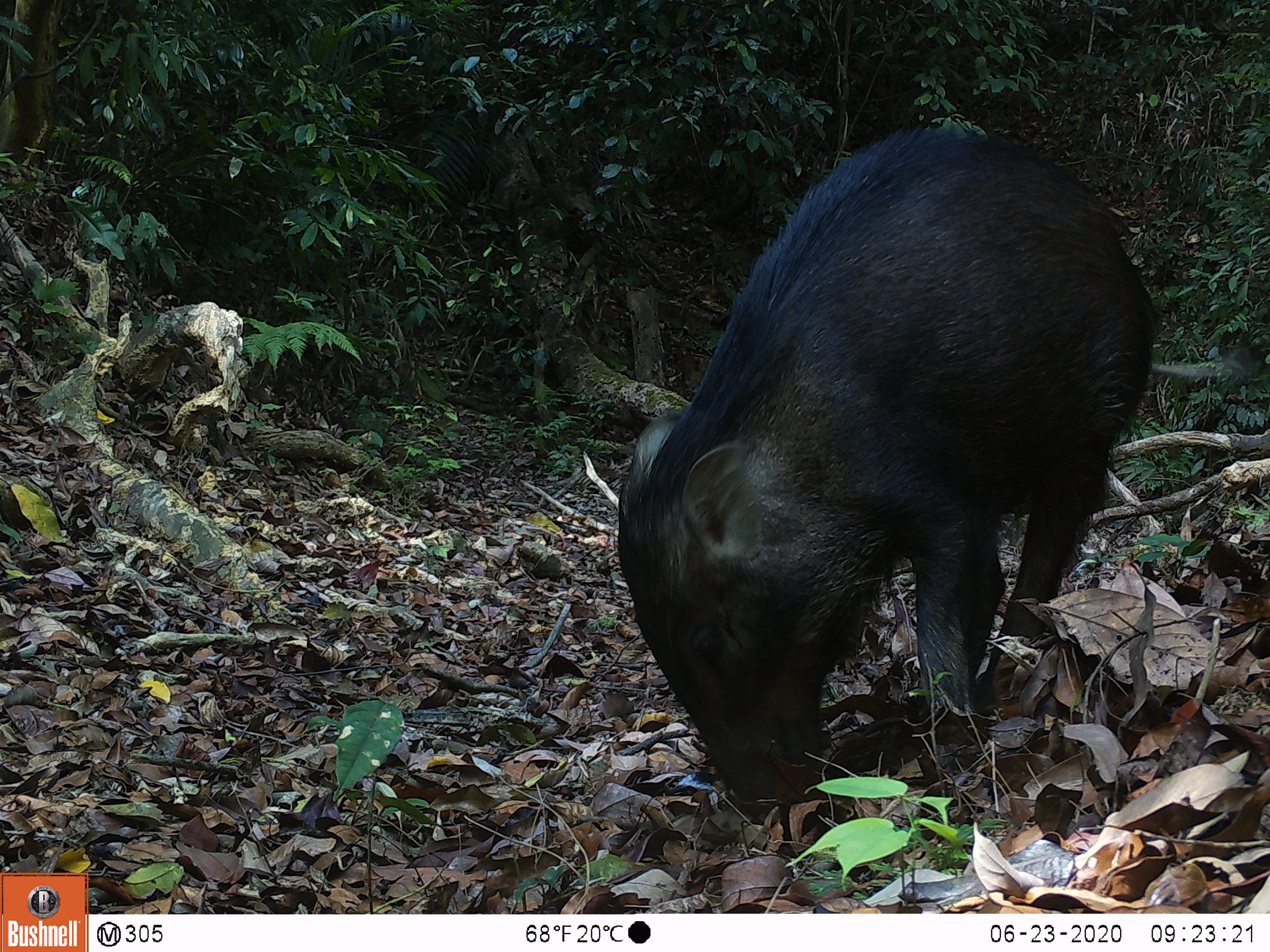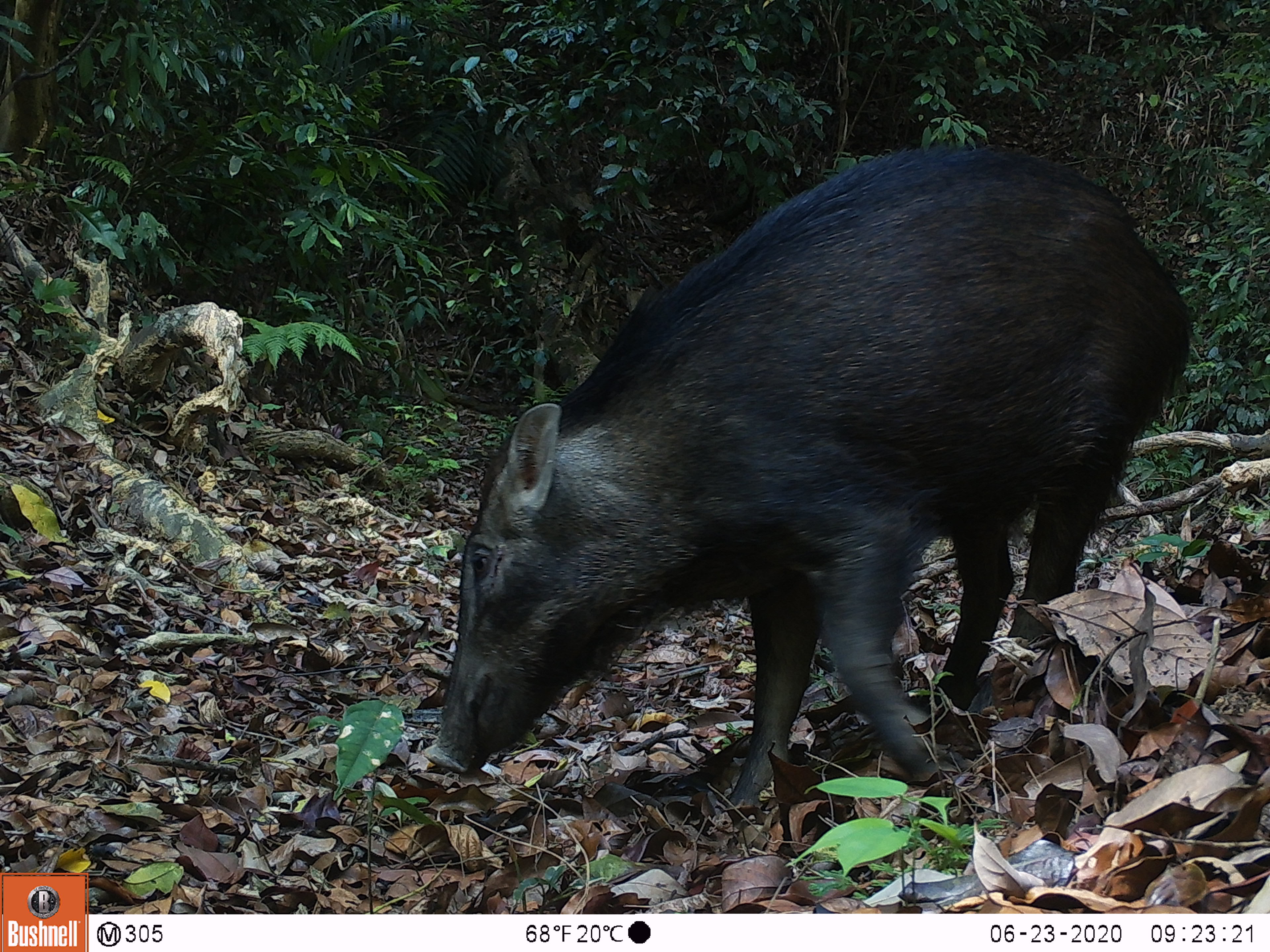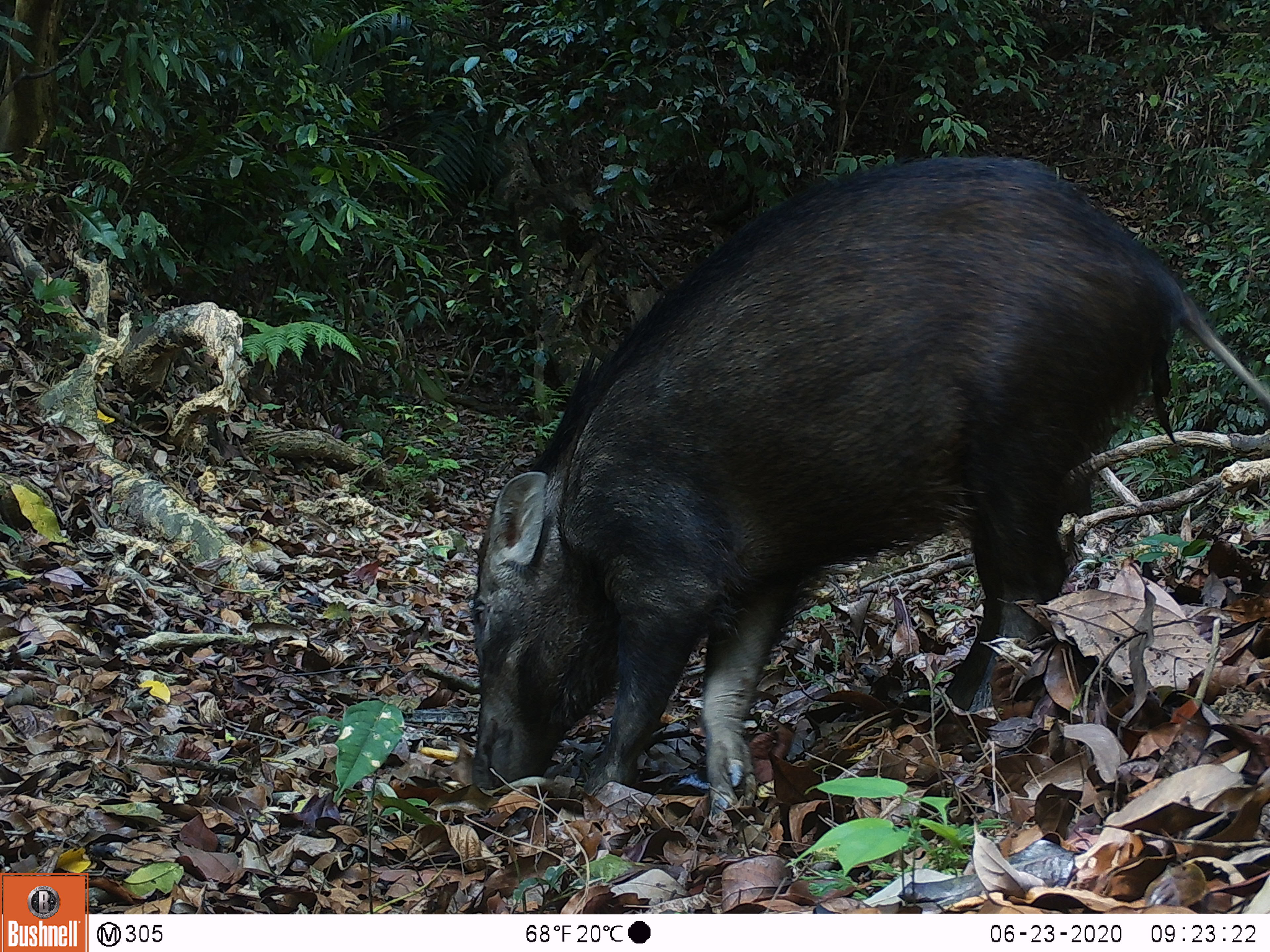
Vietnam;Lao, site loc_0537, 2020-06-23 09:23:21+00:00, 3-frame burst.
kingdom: Animalia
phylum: Chordata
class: Mammalia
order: Artiodactyla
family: Suidae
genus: Sus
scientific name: Sus scrofa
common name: eurasian wild pig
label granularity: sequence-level